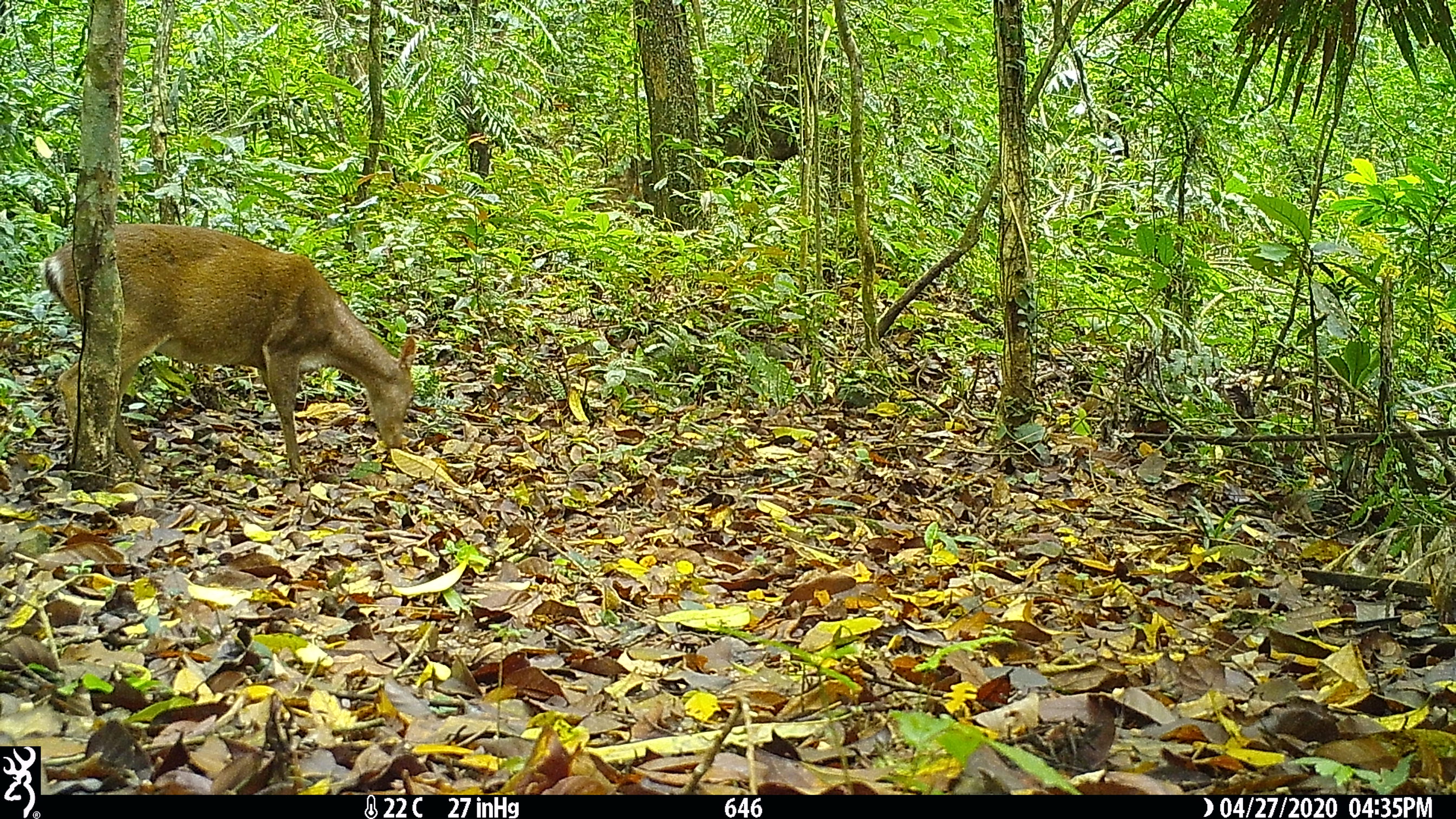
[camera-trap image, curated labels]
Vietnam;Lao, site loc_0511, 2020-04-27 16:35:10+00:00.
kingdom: Animalia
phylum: Chordata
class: Mammalia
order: Artiodactyla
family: Cervidae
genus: Muntiacus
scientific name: Muntiacus vuquangensis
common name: large-antlered muntjac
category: large antlered muntjac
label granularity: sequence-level